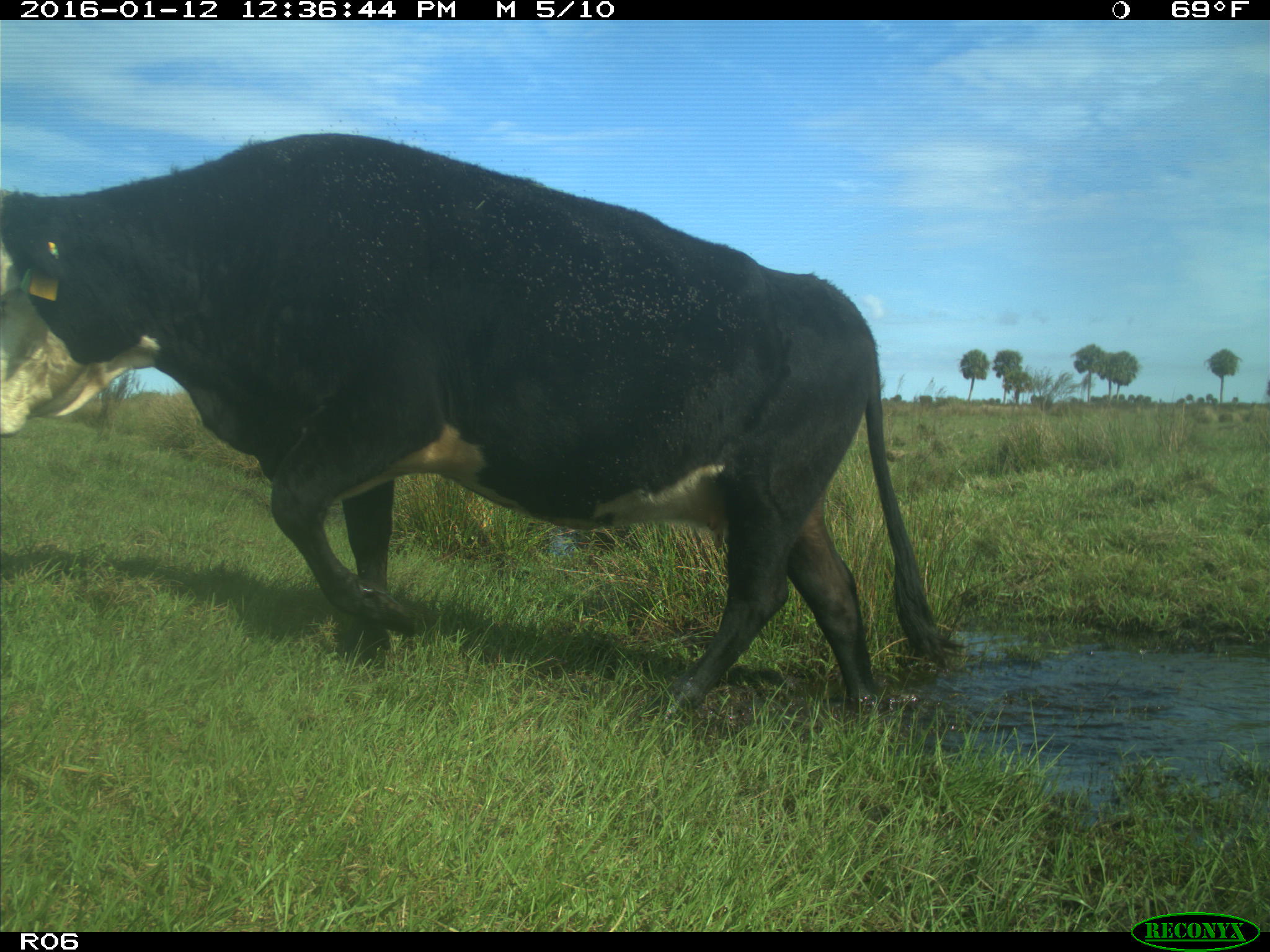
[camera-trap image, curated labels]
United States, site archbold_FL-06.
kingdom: Animalia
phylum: Chordata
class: Mammalia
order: Artiodactyla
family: Bovidae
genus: Bos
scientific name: Bos taurus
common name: domestic cow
Bos taurus (domestic cow).